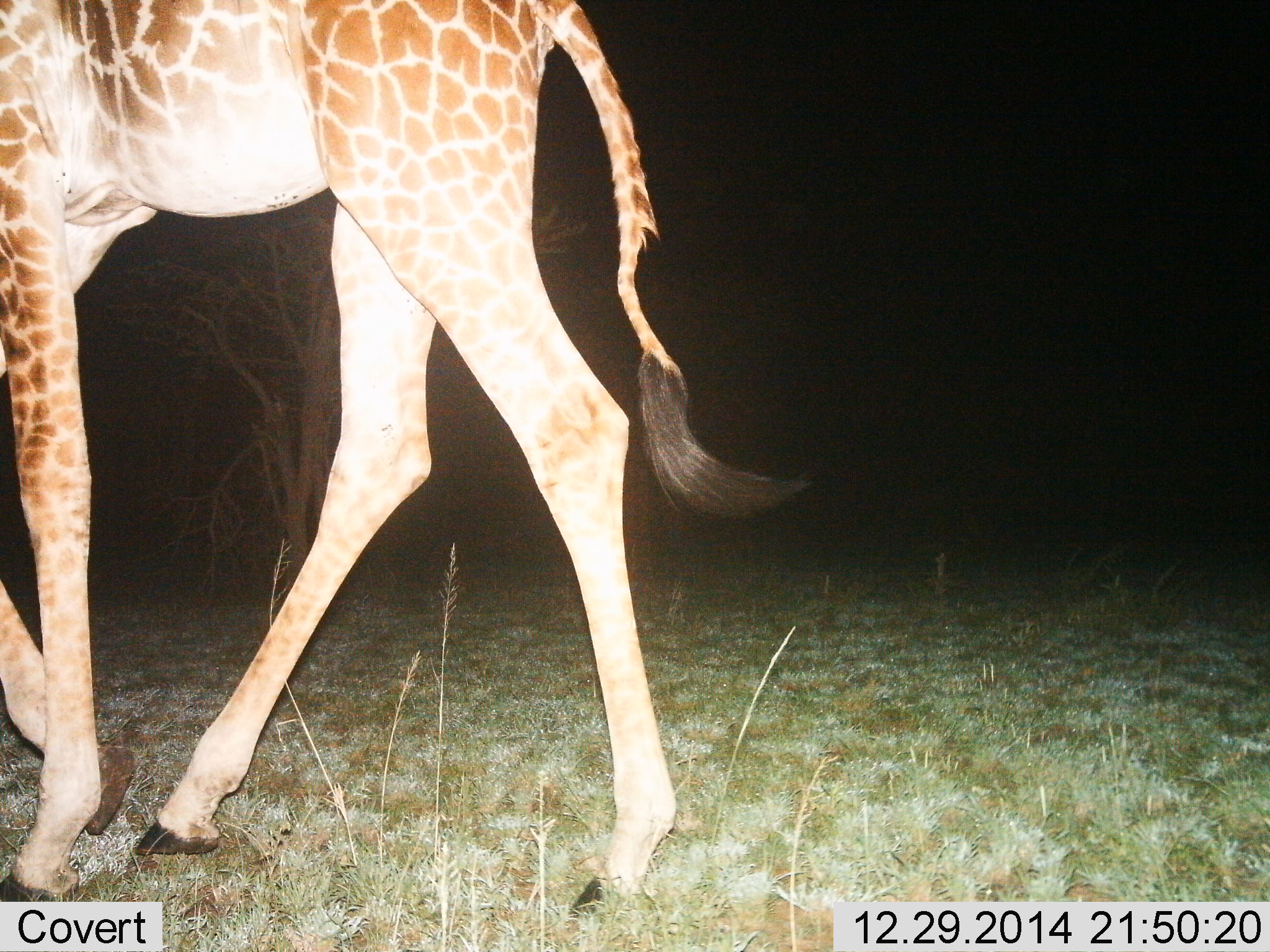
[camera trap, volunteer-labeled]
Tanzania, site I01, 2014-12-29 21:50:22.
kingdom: Animalia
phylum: Chordata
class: Mammalia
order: Artiodactyla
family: Giraffidae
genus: Giraffa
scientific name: Giraffa camelopardalis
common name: giraffe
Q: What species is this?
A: Giraffe (Giraffa camelopardalis).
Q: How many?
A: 1.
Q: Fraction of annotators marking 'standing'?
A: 10%.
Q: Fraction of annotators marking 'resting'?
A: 0%.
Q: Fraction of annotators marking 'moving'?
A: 100%.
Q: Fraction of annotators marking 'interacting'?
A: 0%.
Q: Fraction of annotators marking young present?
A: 0%.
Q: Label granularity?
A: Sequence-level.